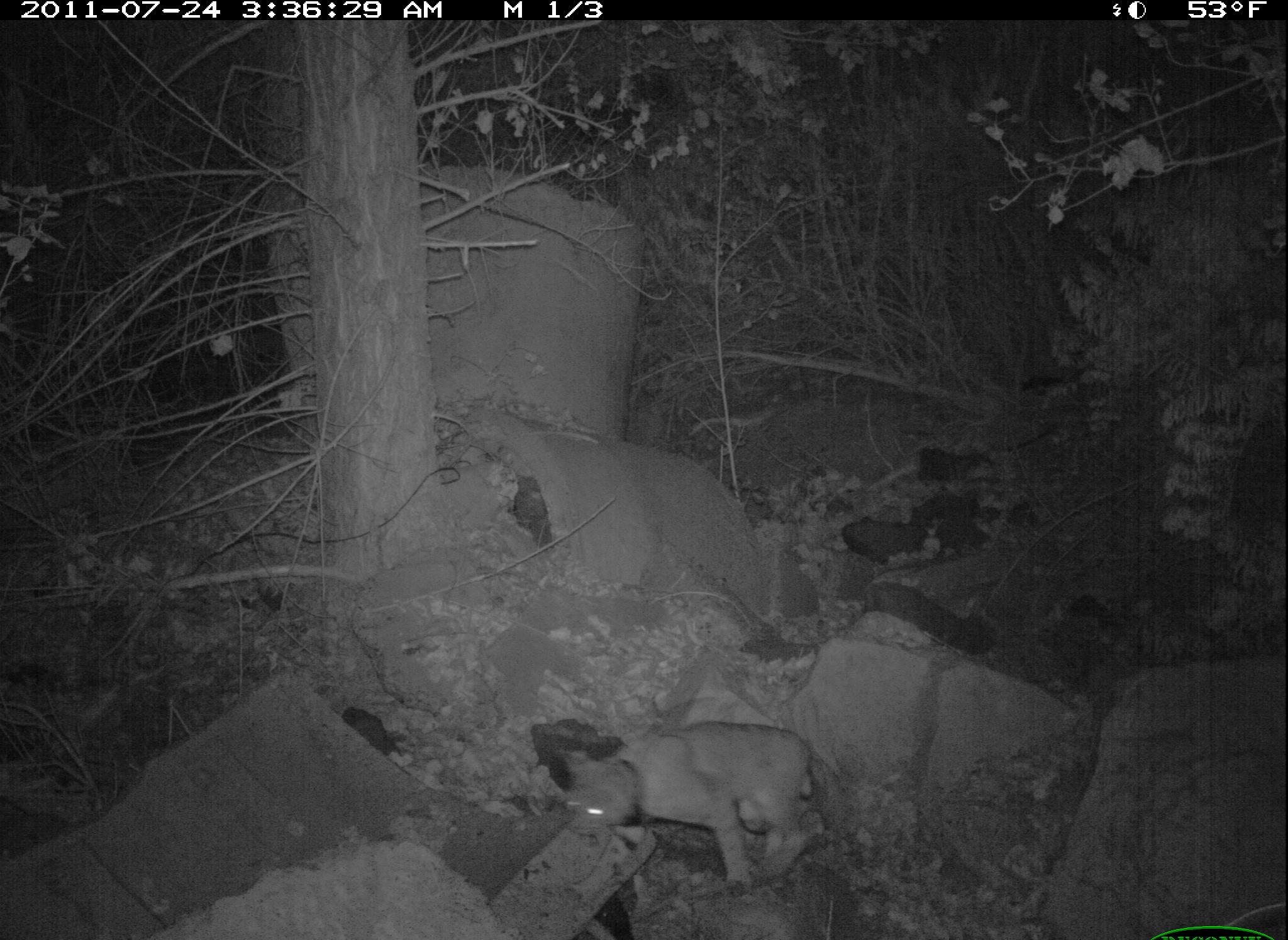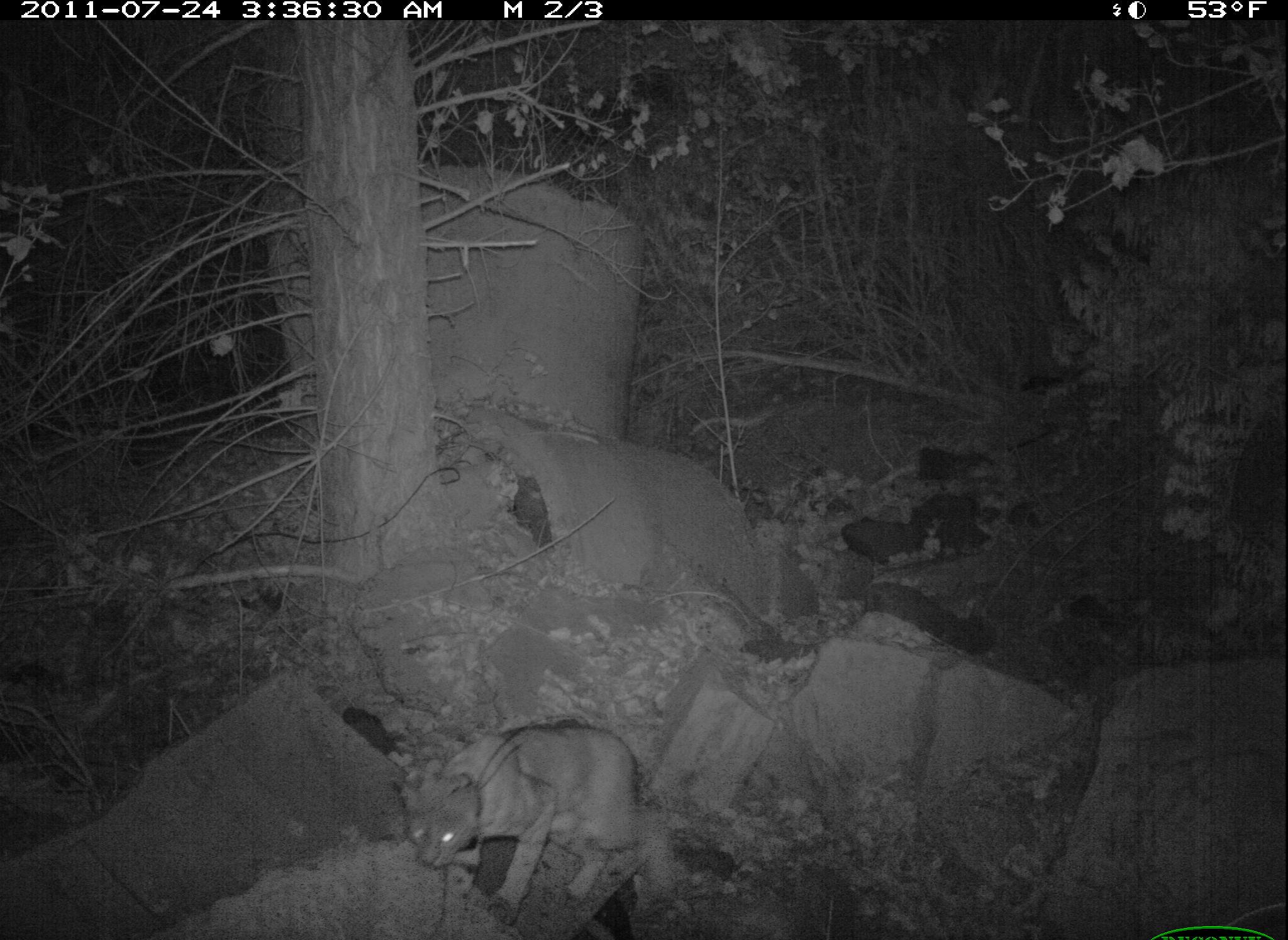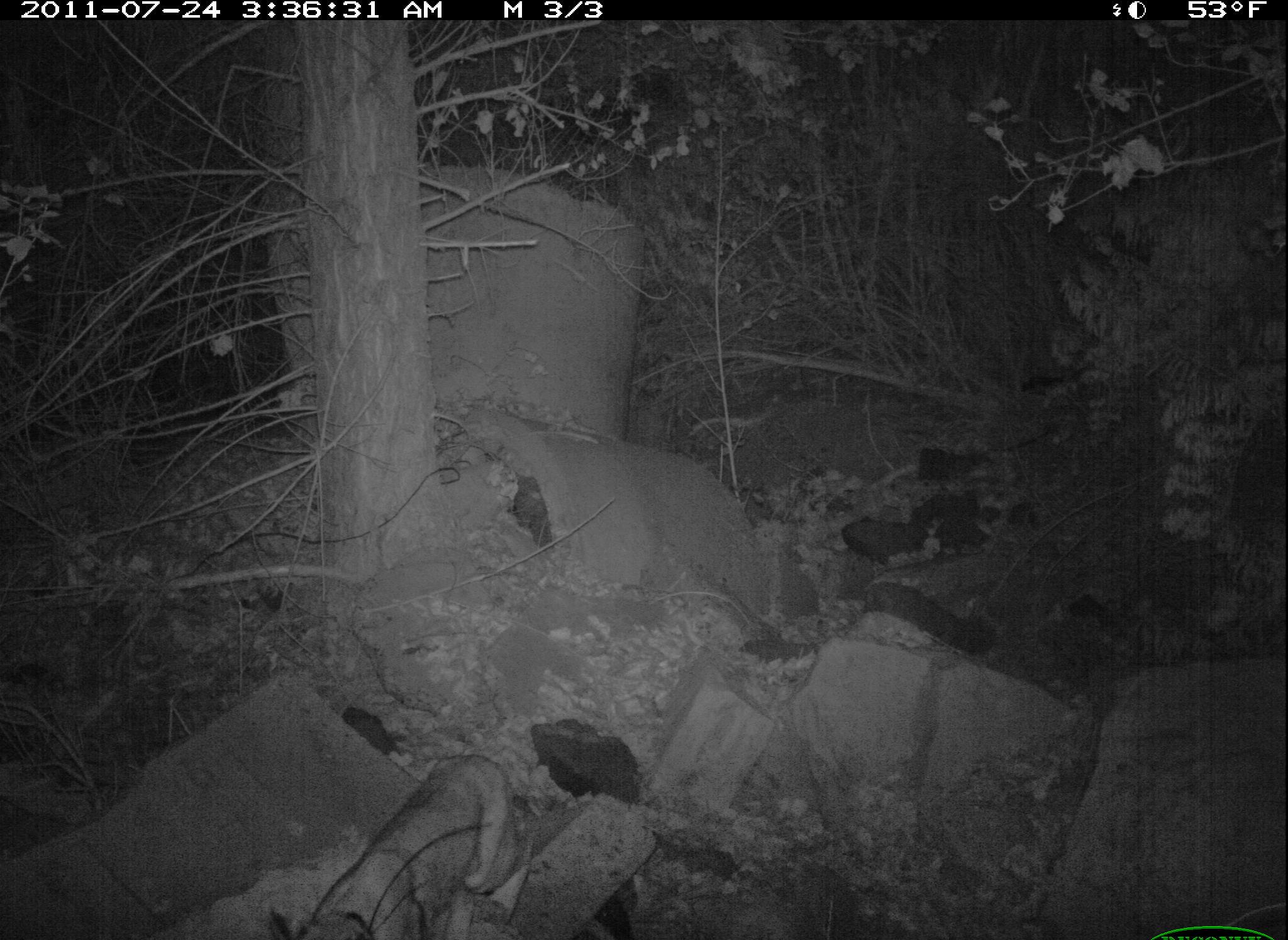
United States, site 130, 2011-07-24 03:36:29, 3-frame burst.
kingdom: Animalia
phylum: Chordata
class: Mammalia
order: Carnivora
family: Felidae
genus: Lynx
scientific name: Lynx rufus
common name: bobcat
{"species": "bobcat (Lynx rufus)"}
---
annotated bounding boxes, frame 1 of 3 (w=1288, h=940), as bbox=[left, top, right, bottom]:
bobcat: bbox=[549, 717, 852, 896]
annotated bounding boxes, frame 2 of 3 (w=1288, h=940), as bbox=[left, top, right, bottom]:
bobcat: bbox=[394, 686, 710, 921]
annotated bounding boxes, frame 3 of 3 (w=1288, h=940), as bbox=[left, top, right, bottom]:
bobcat: bbox=[266, 747, 523, 940]